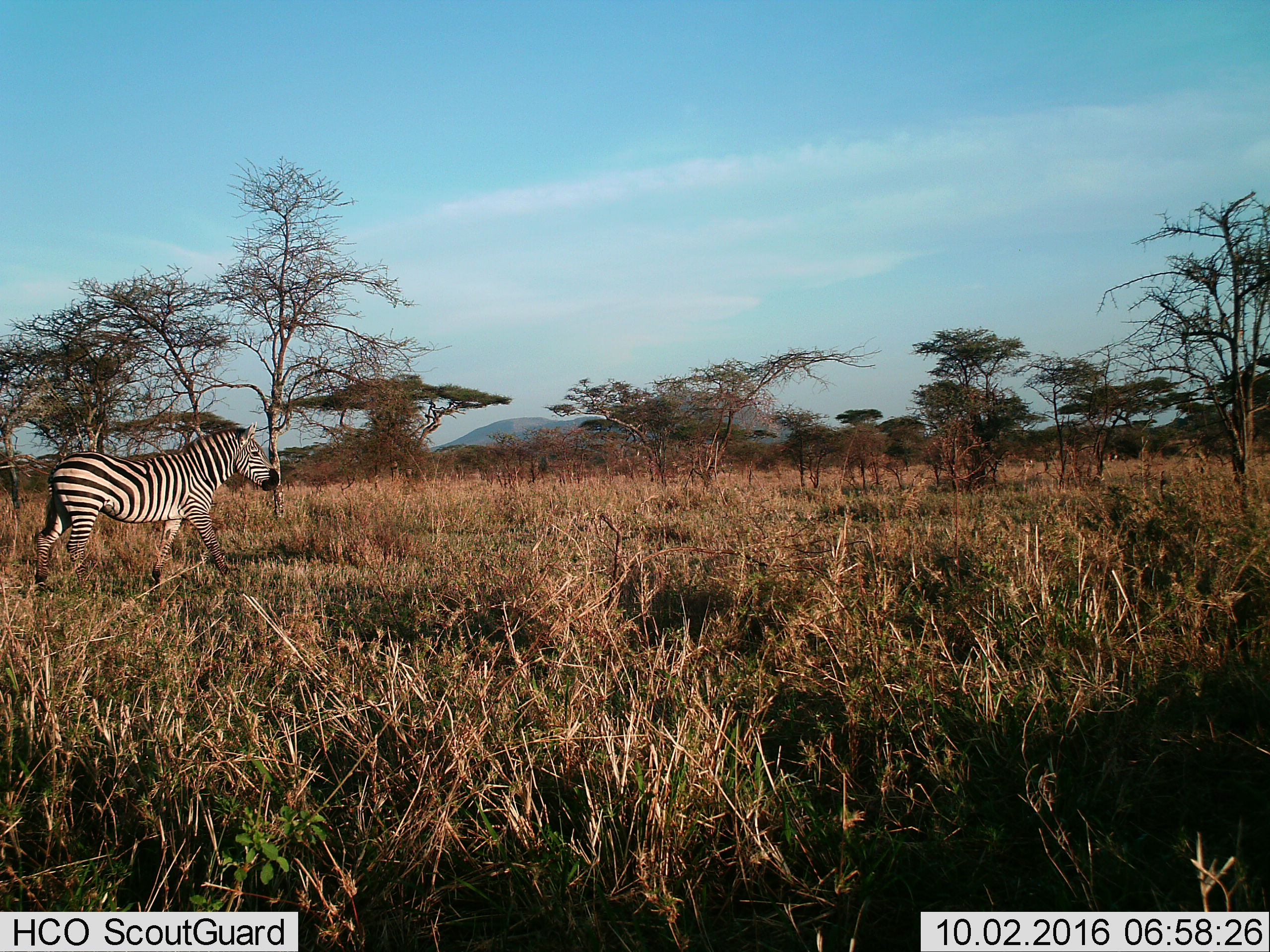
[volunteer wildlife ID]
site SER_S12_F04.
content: unidentified animal